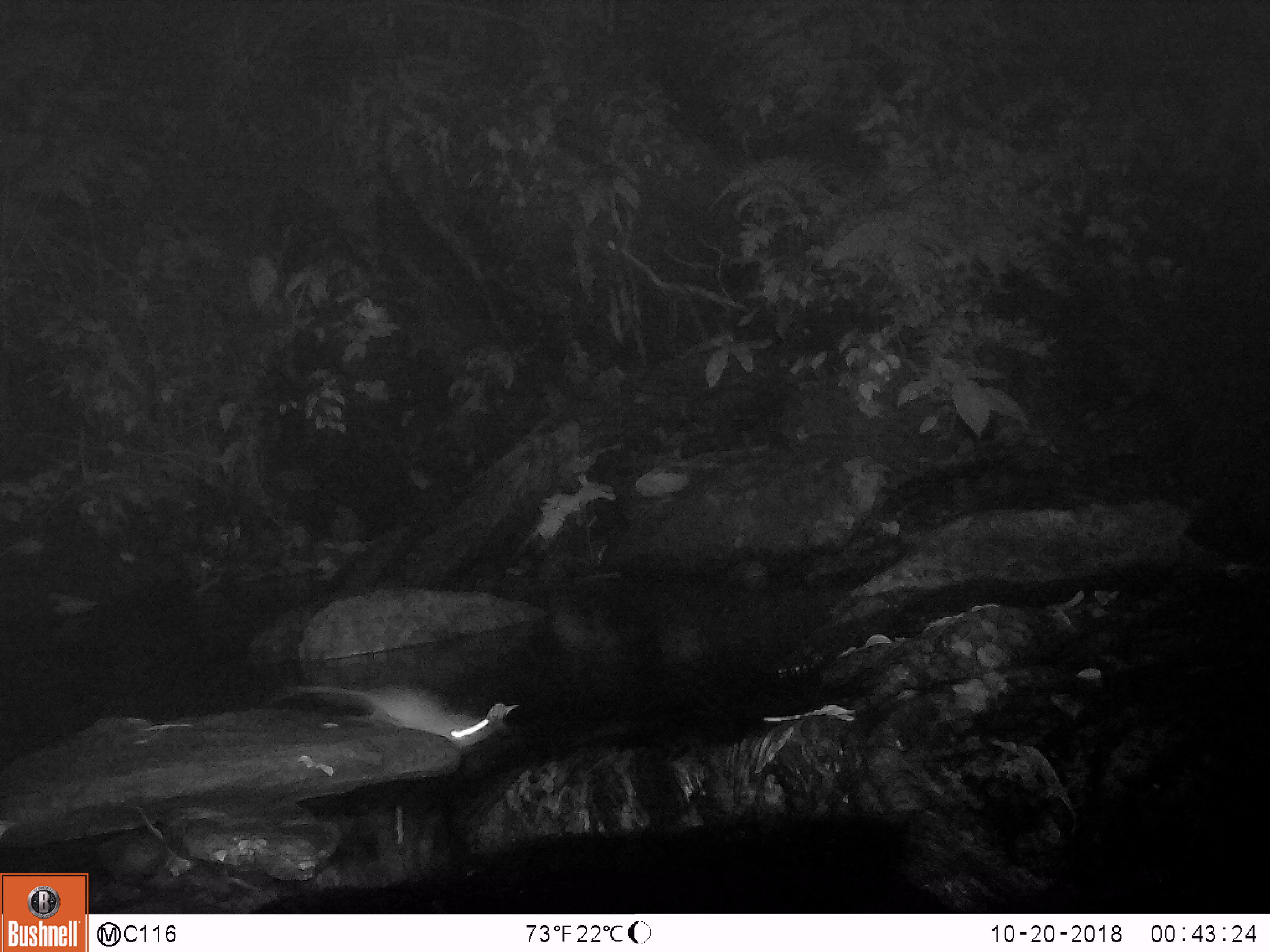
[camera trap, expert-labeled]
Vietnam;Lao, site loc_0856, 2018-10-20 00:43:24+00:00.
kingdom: Animalia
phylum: Chordata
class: Mammalia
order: Rodentia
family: Muridae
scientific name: Muridae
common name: old-world mice and rats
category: unidentified murid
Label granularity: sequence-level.